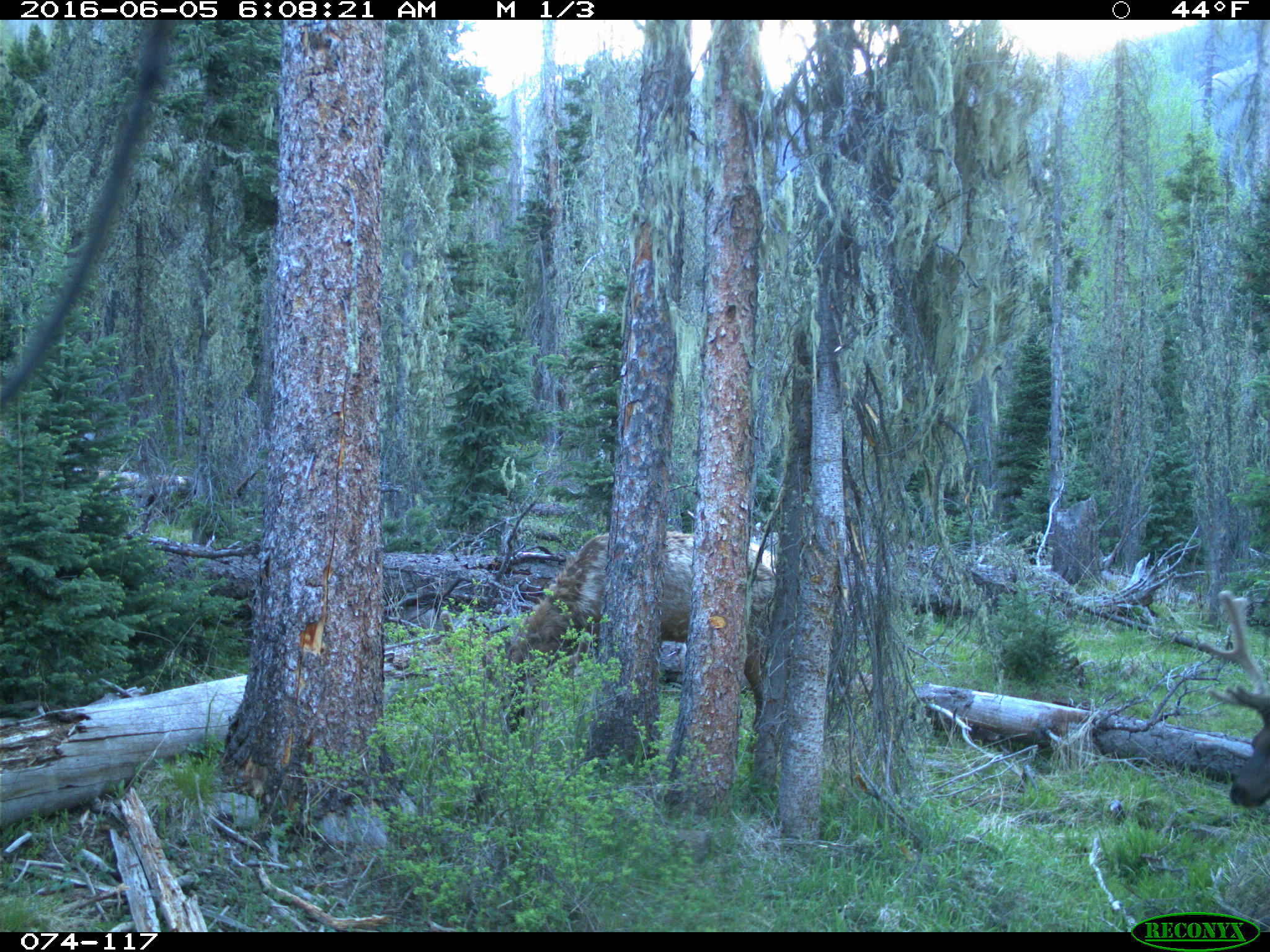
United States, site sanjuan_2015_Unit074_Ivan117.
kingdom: Animalia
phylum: Chordata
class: Mammalia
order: Artiodactyla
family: Cervidae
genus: Cervus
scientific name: Cervus elaphus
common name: red deer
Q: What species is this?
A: Cervus elaphus (red deer).